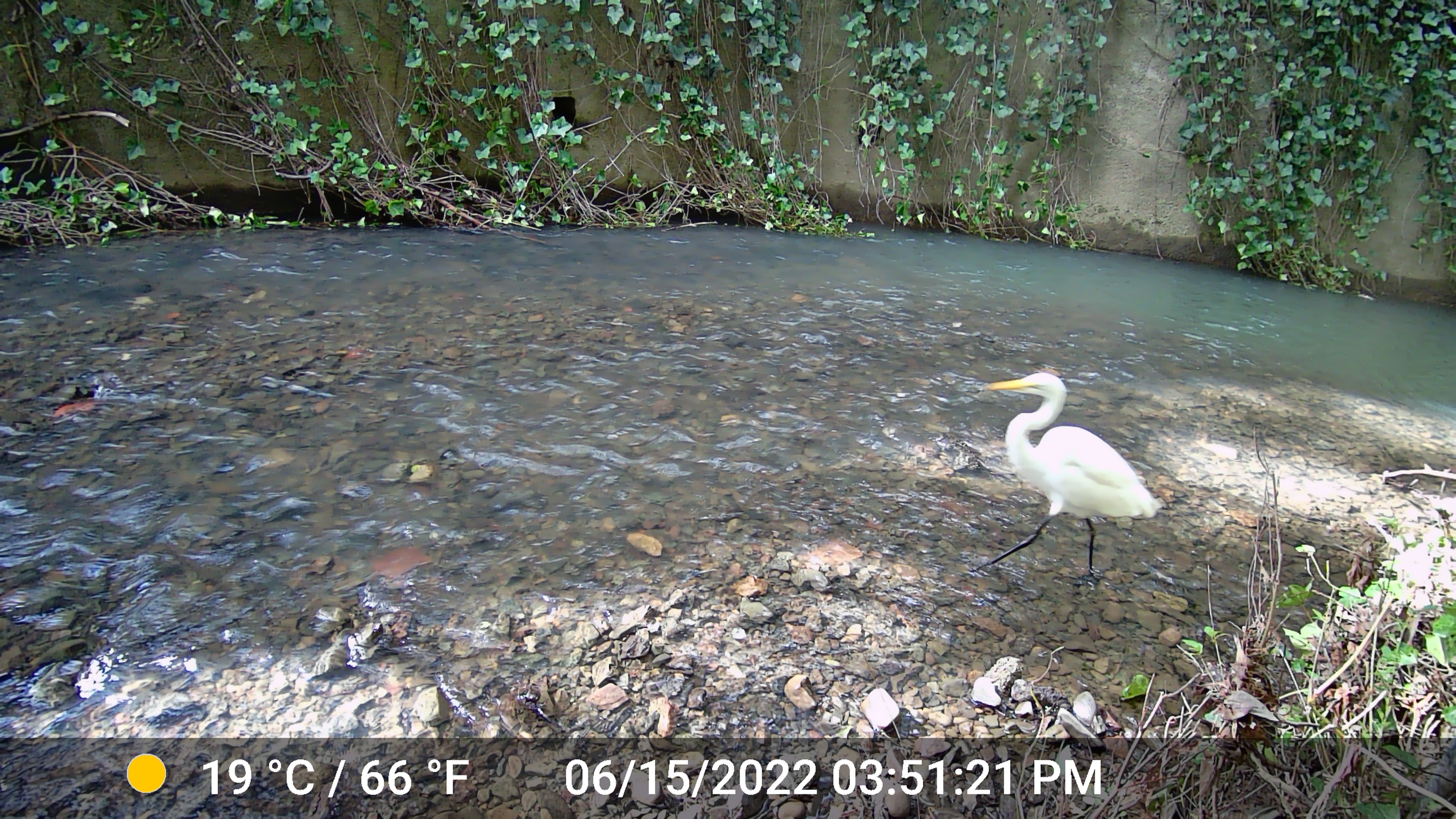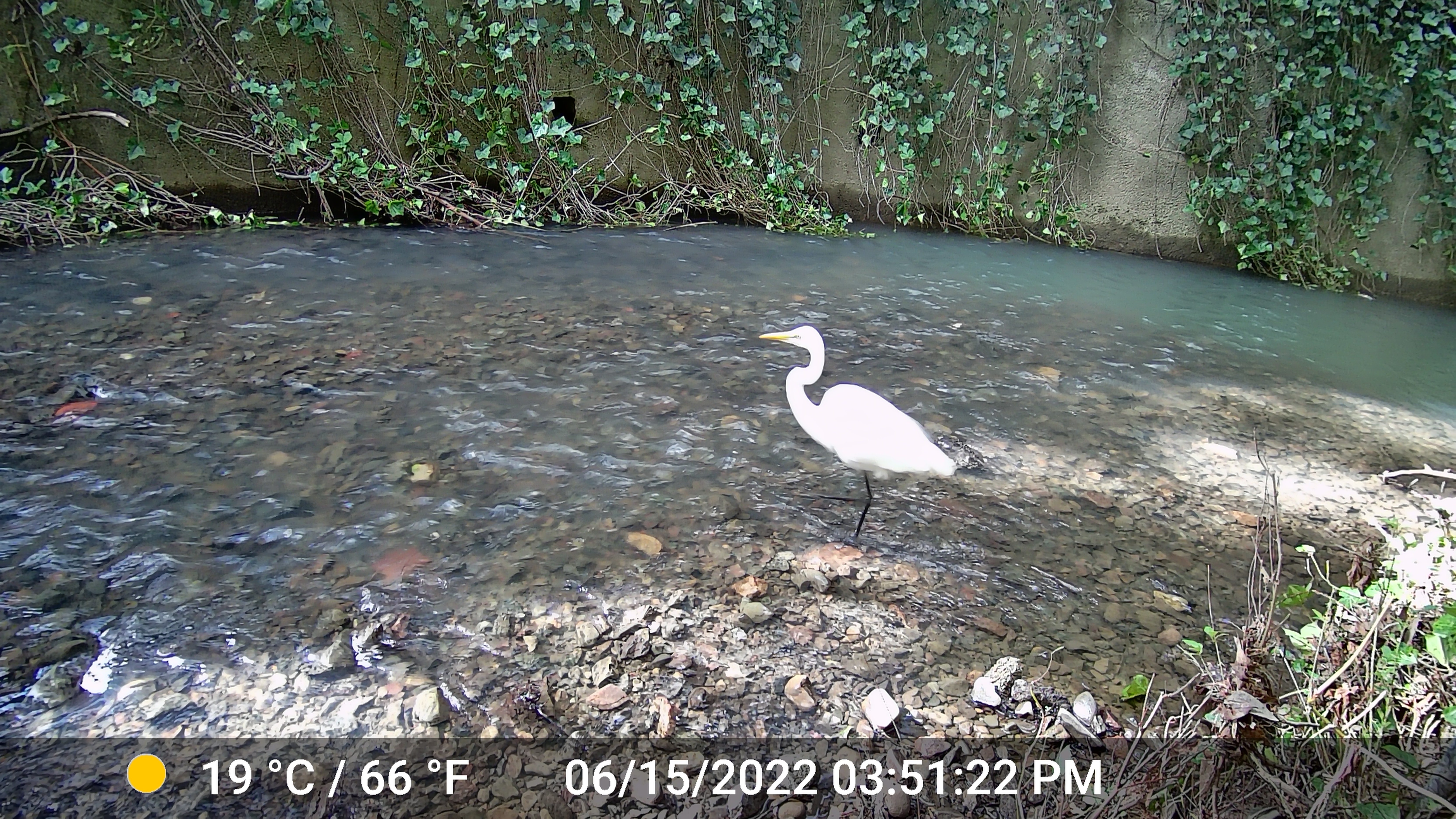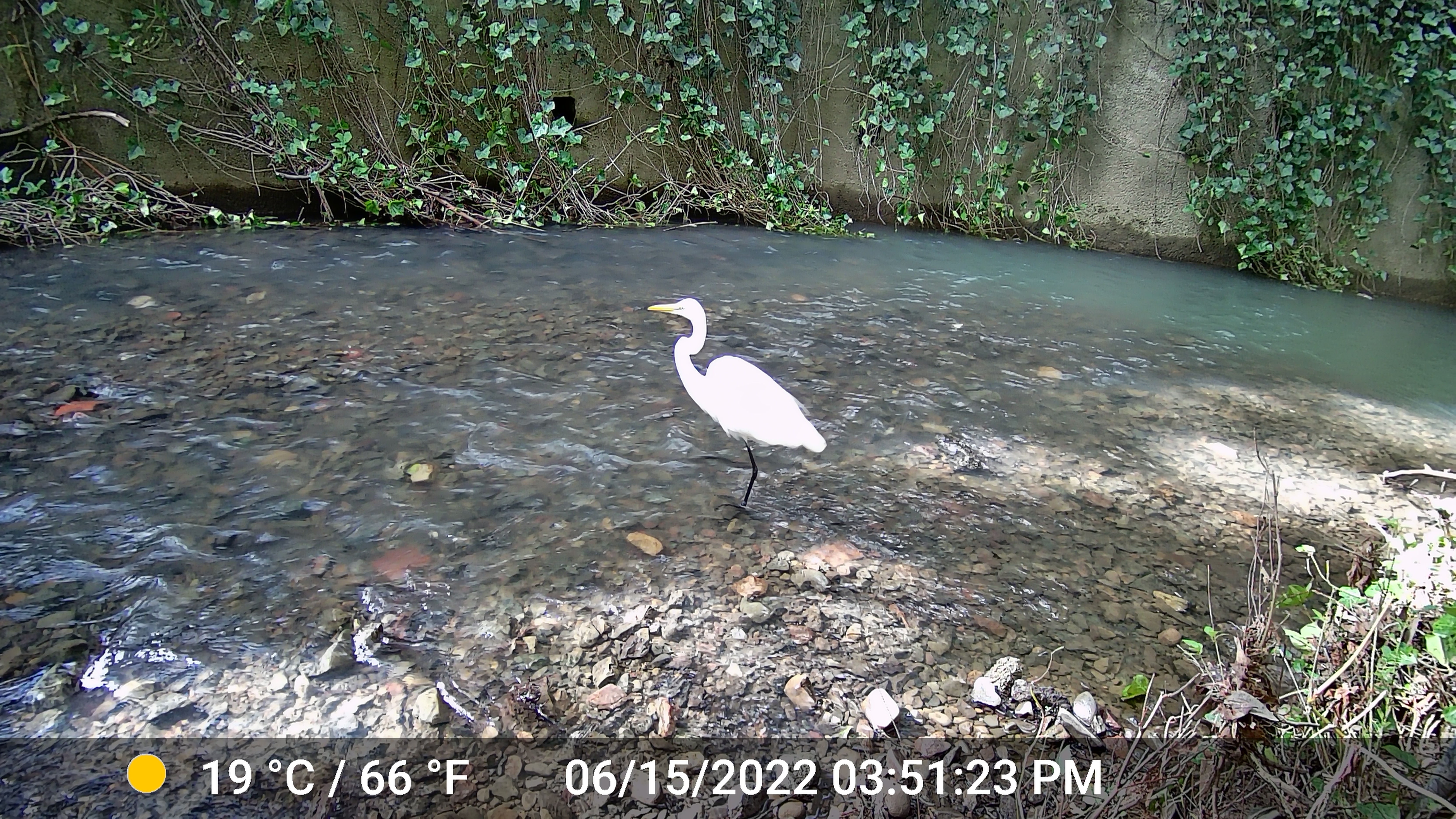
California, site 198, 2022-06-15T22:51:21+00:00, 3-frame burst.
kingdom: Animalia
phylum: Chordata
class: Aves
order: Pelecaniformes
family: Ardeidae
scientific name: Ardeidae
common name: heron or egret